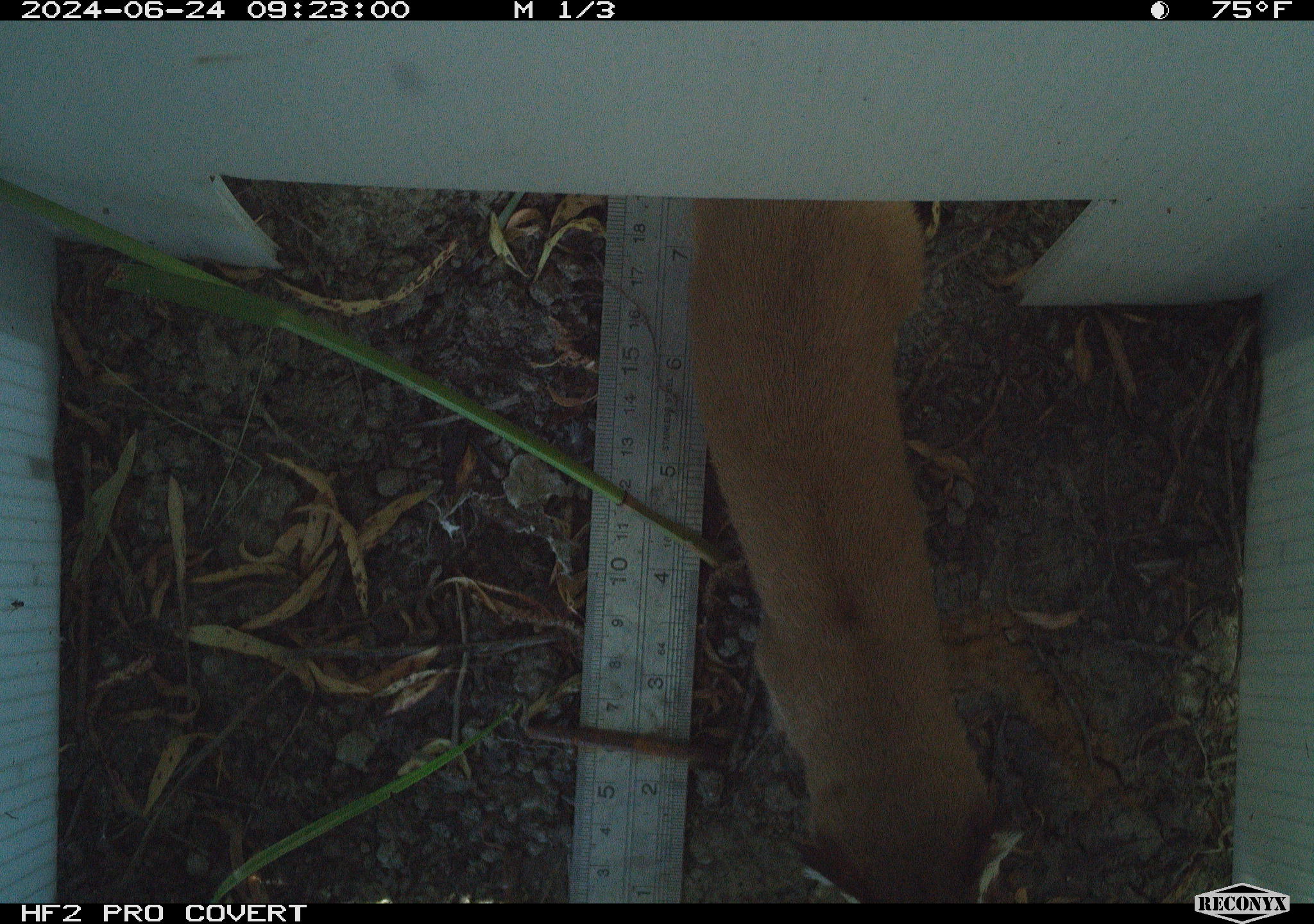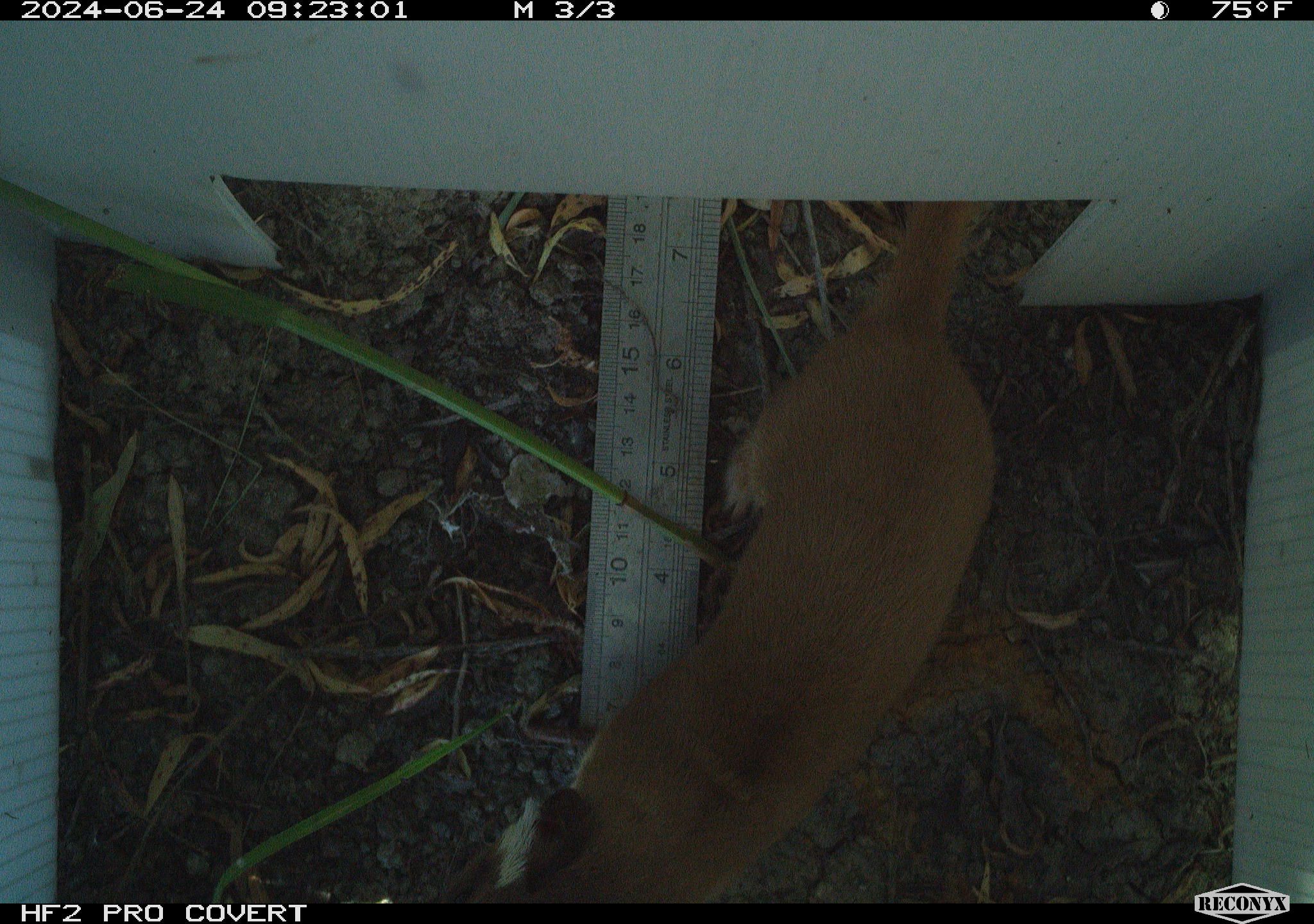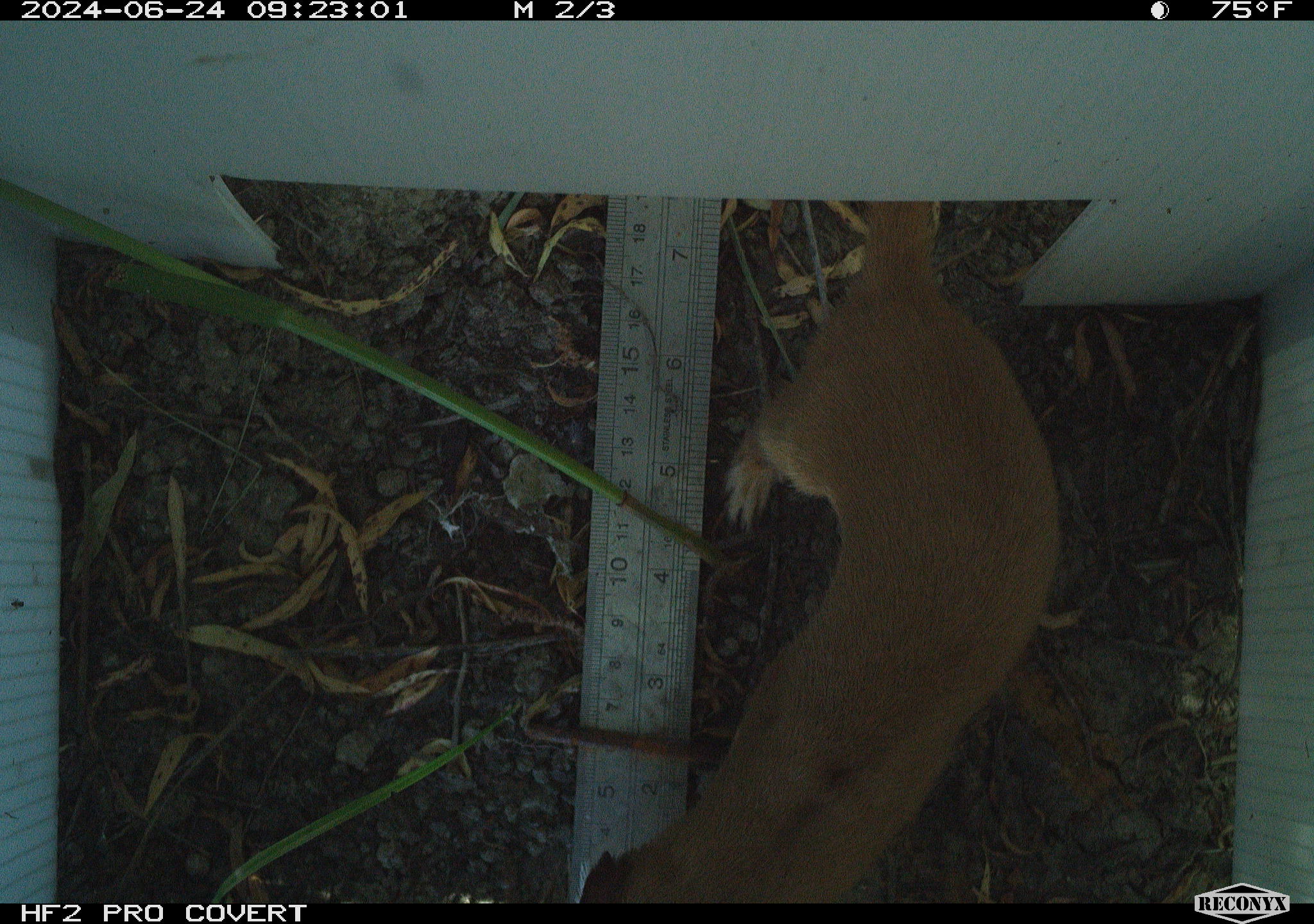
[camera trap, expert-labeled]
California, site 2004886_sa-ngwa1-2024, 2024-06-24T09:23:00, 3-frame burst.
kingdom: Animalia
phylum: Chordata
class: Mammalia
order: Carnivora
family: Mustelidae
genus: Neogale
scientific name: Neogale frenata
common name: long-tailed weasel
Long-tailed weasel (Neogale frenata).